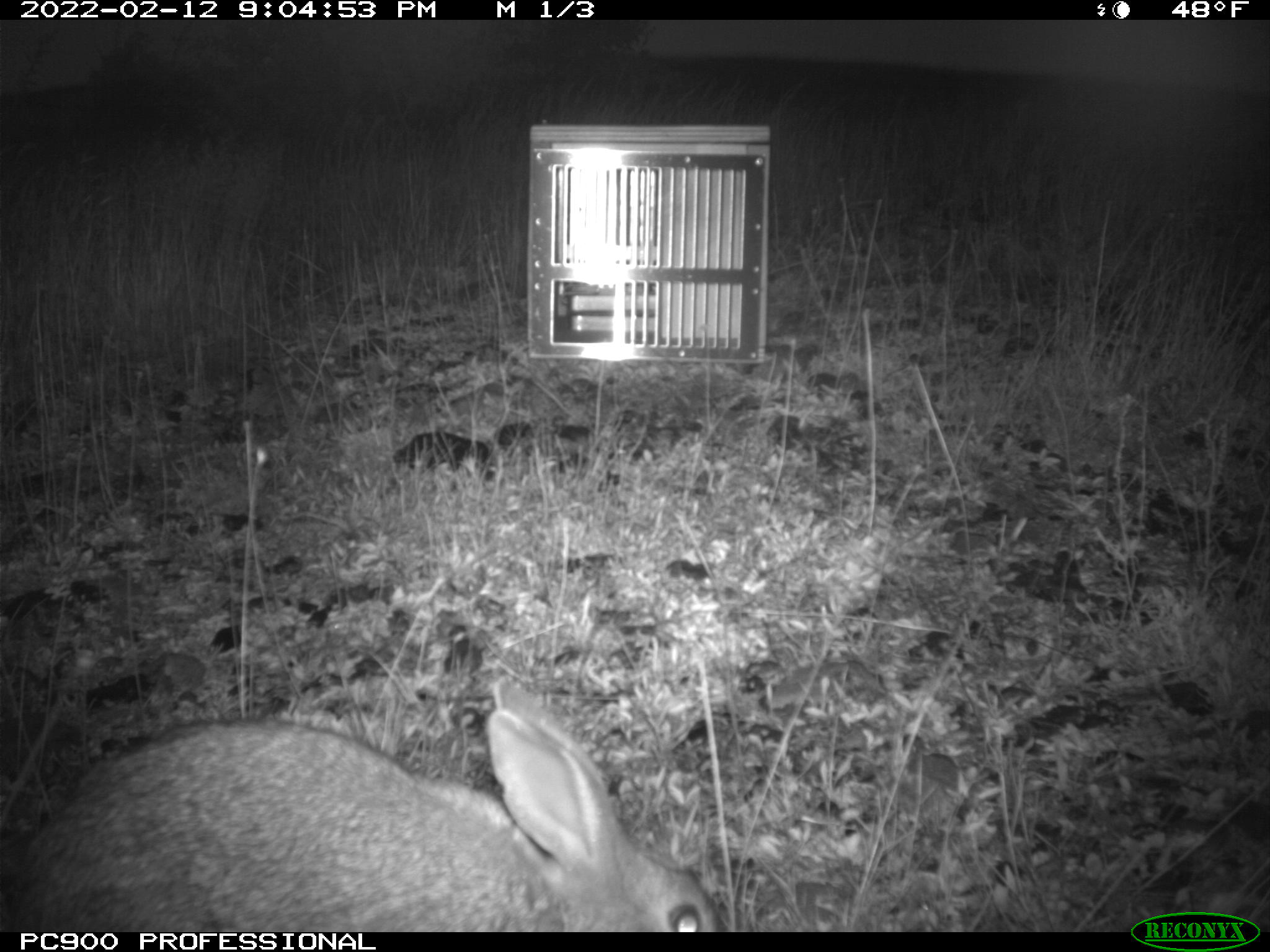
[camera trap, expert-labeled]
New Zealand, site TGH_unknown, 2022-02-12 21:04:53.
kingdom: Animalia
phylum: Chordata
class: Mammalia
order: Lagomorpha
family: Leporidae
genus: Oryctolagus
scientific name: Oryctolagus cuniculus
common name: european rabbit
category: rabbit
Rabbit (european rabbit) (Oryctolagus cuniculus).